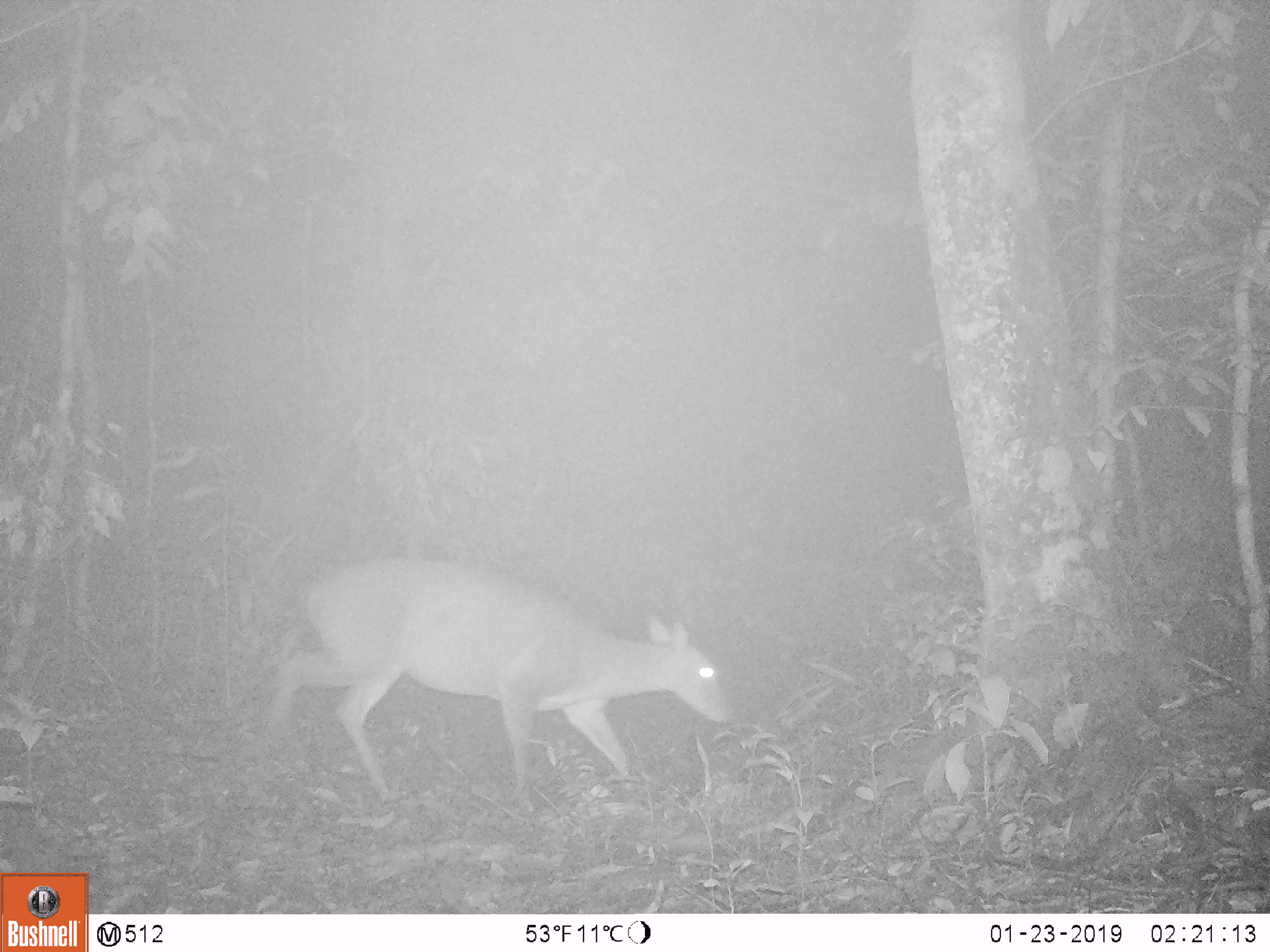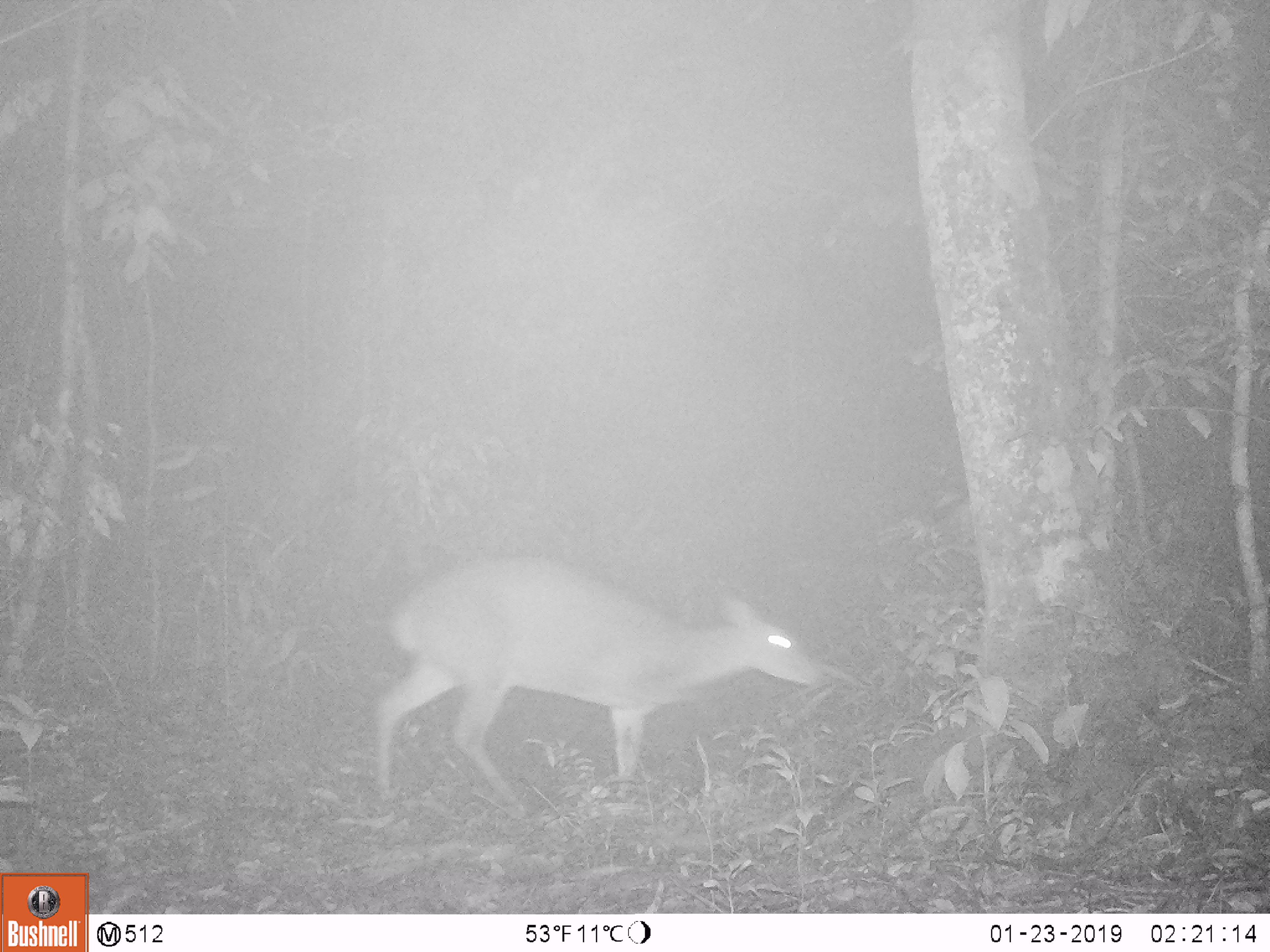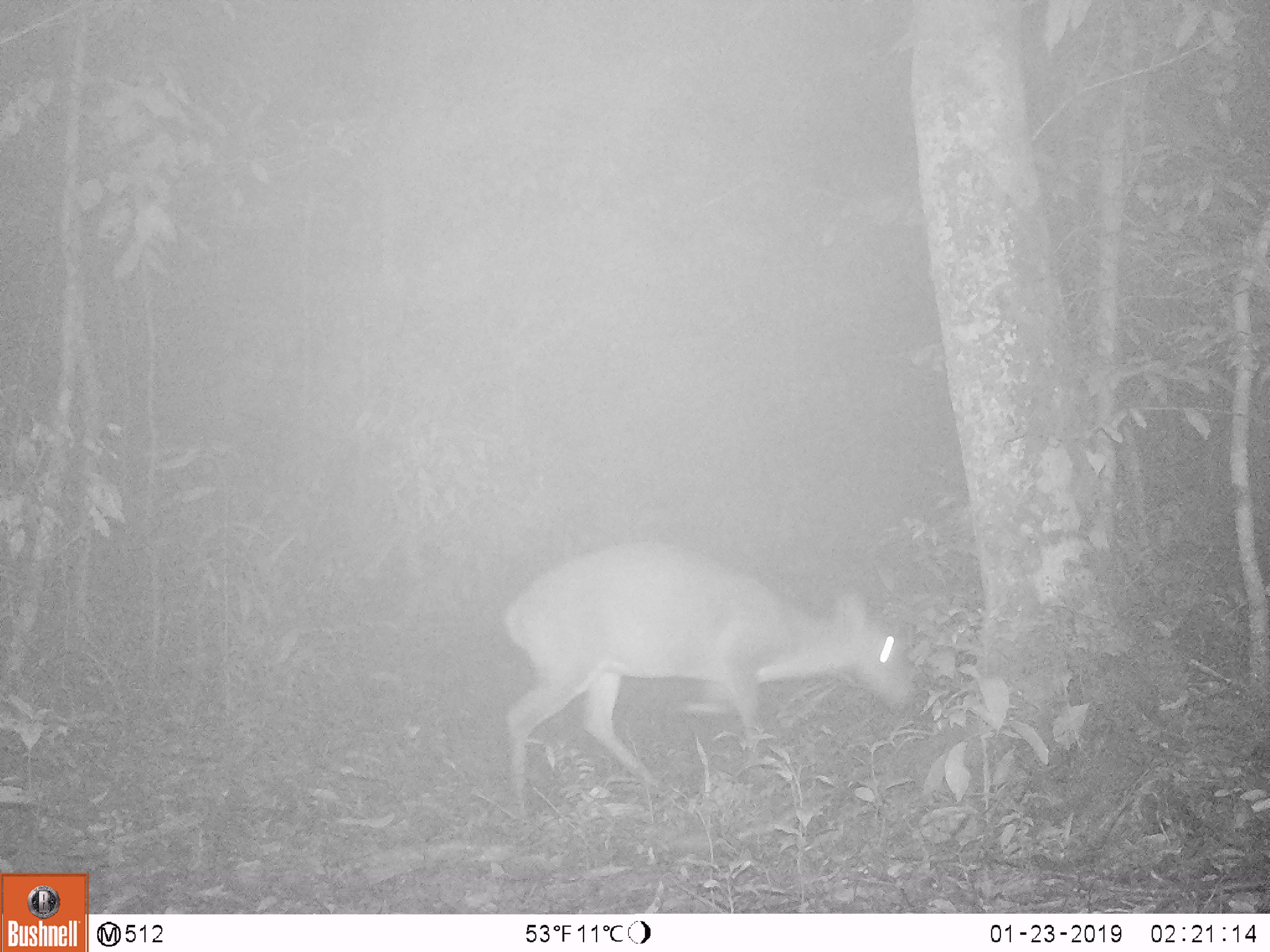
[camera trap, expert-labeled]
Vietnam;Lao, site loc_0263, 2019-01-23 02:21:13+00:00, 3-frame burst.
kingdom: Animalia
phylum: Chordata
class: Mammalia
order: Artiodactyla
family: Cervidae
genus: Muntiacus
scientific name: Muntiacus vuquangensis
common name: large-antlered muntjac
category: large antlered muntjac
Large antlered muntjac (large-antlered muntjac) (Muntiacus vuquangensis). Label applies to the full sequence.